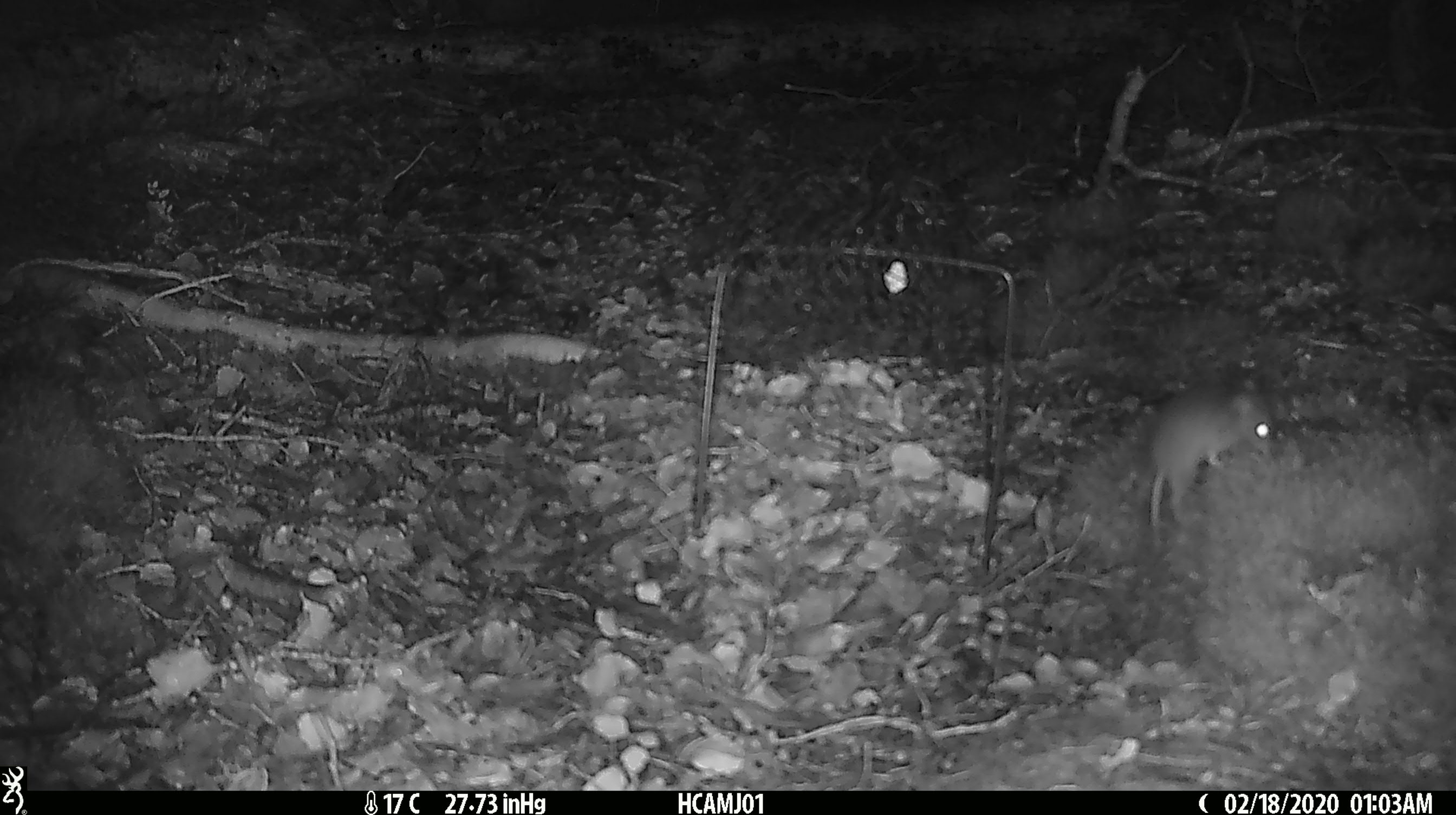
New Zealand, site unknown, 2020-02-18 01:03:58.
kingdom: Animalia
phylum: Chordata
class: Mammalia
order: Rodentia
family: Muridae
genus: Mus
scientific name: Mus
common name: mouse